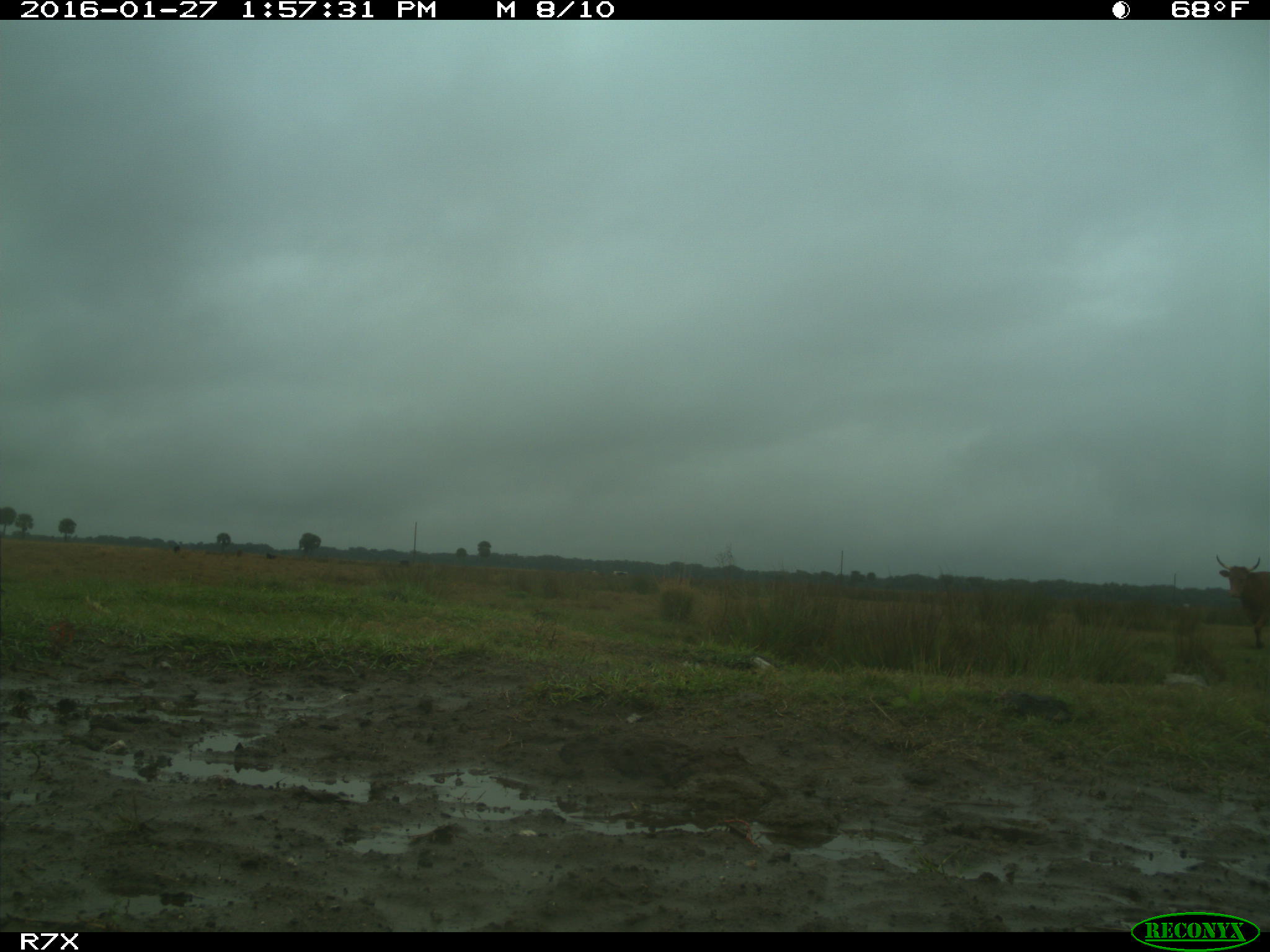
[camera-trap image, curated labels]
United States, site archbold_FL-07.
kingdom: Animalia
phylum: Chordata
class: Mammalia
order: Artiodactyla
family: Bovidae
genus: Bos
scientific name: Bos taurus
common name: domestic cow